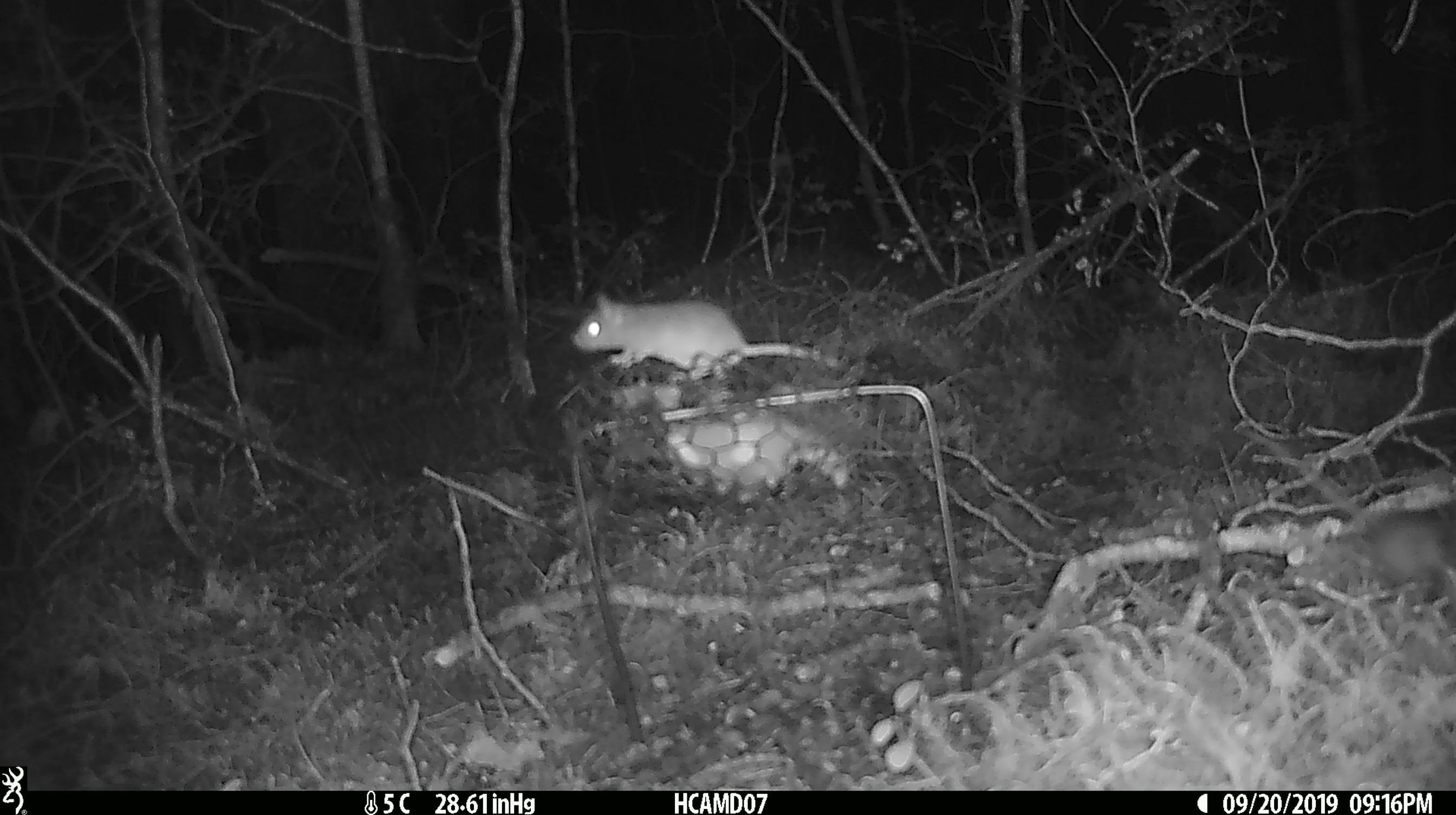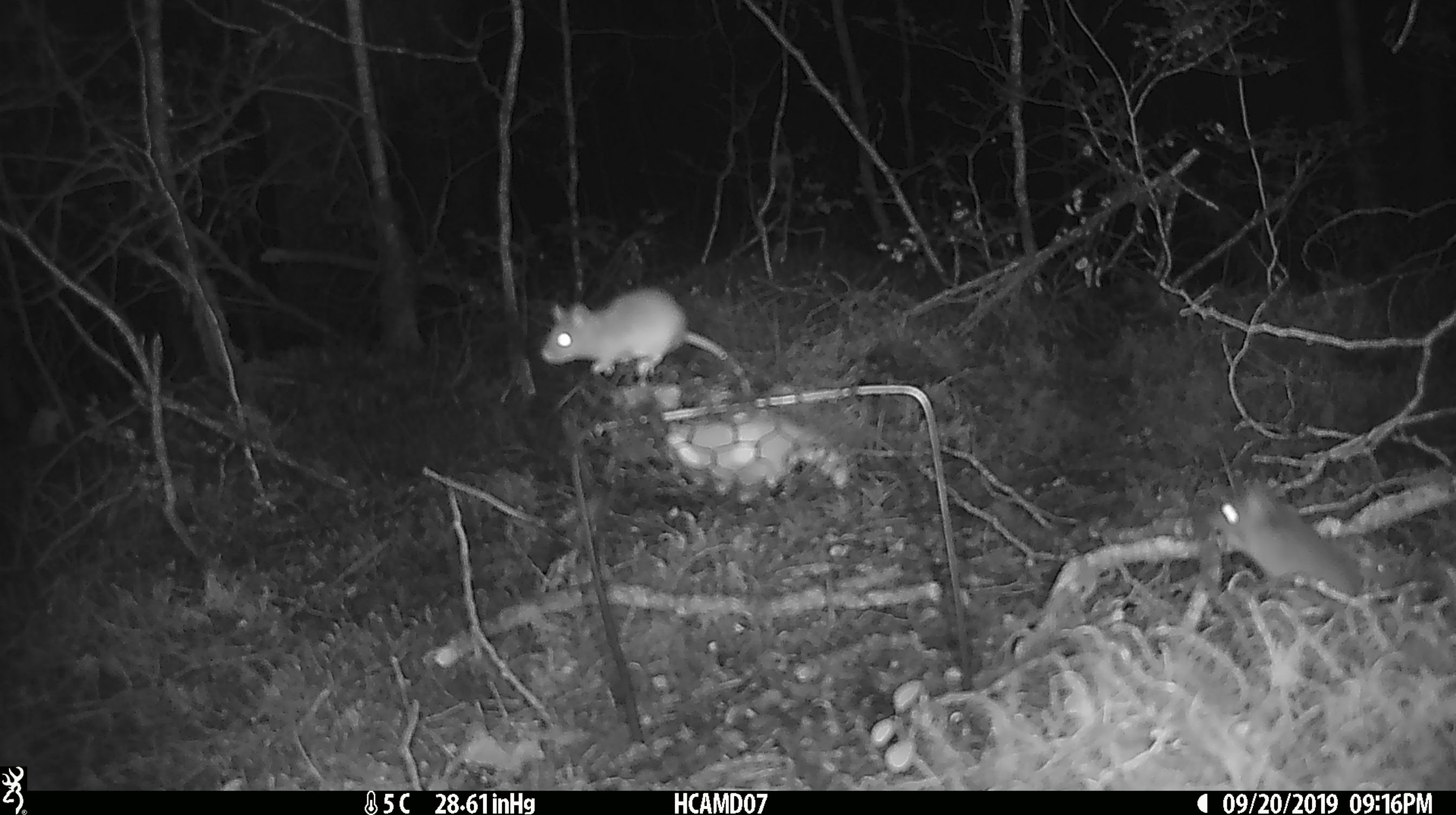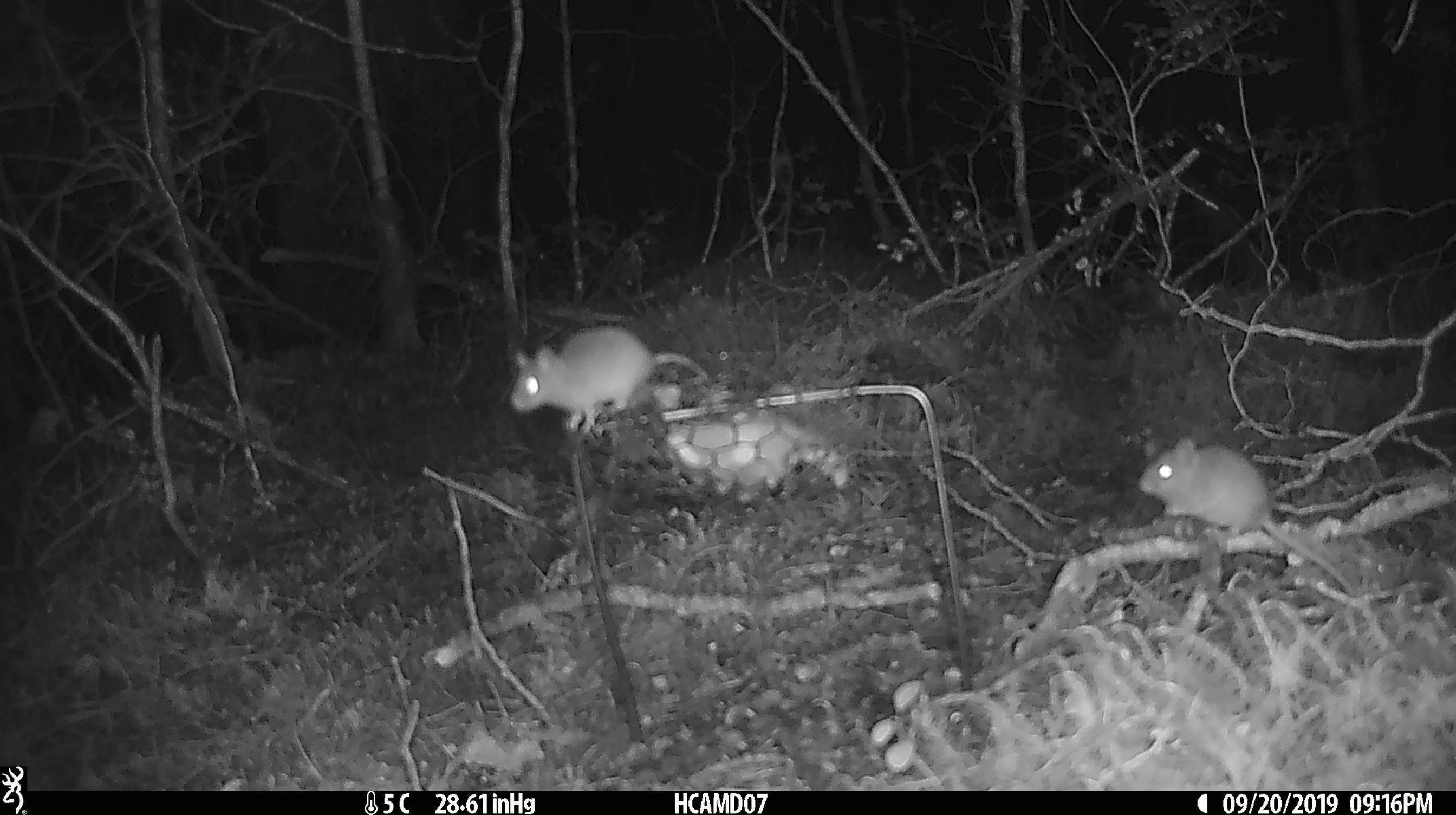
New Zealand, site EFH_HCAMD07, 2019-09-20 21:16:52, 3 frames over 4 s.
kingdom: Animalia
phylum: Chordata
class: Mammalia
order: Rodentia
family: Muridae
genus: Mus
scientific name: Mus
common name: mouse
Mouse (Mus).